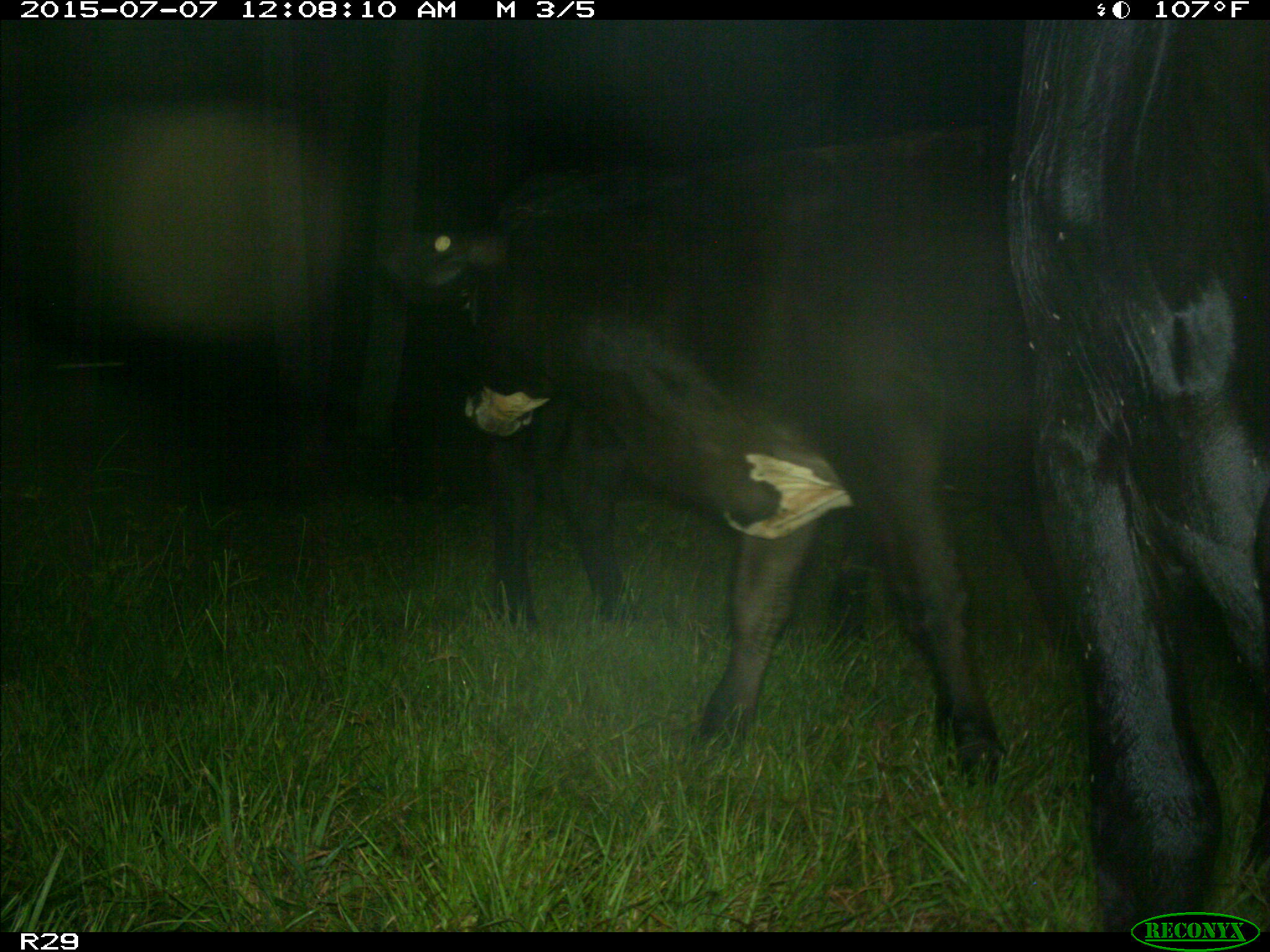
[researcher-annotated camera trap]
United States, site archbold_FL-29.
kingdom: Animalia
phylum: Chordata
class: Mammalia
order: Artiodactyla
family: Bovidae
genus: Bos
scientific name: Bos taurus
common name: domestic cow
Bos taurus (domestic cow).